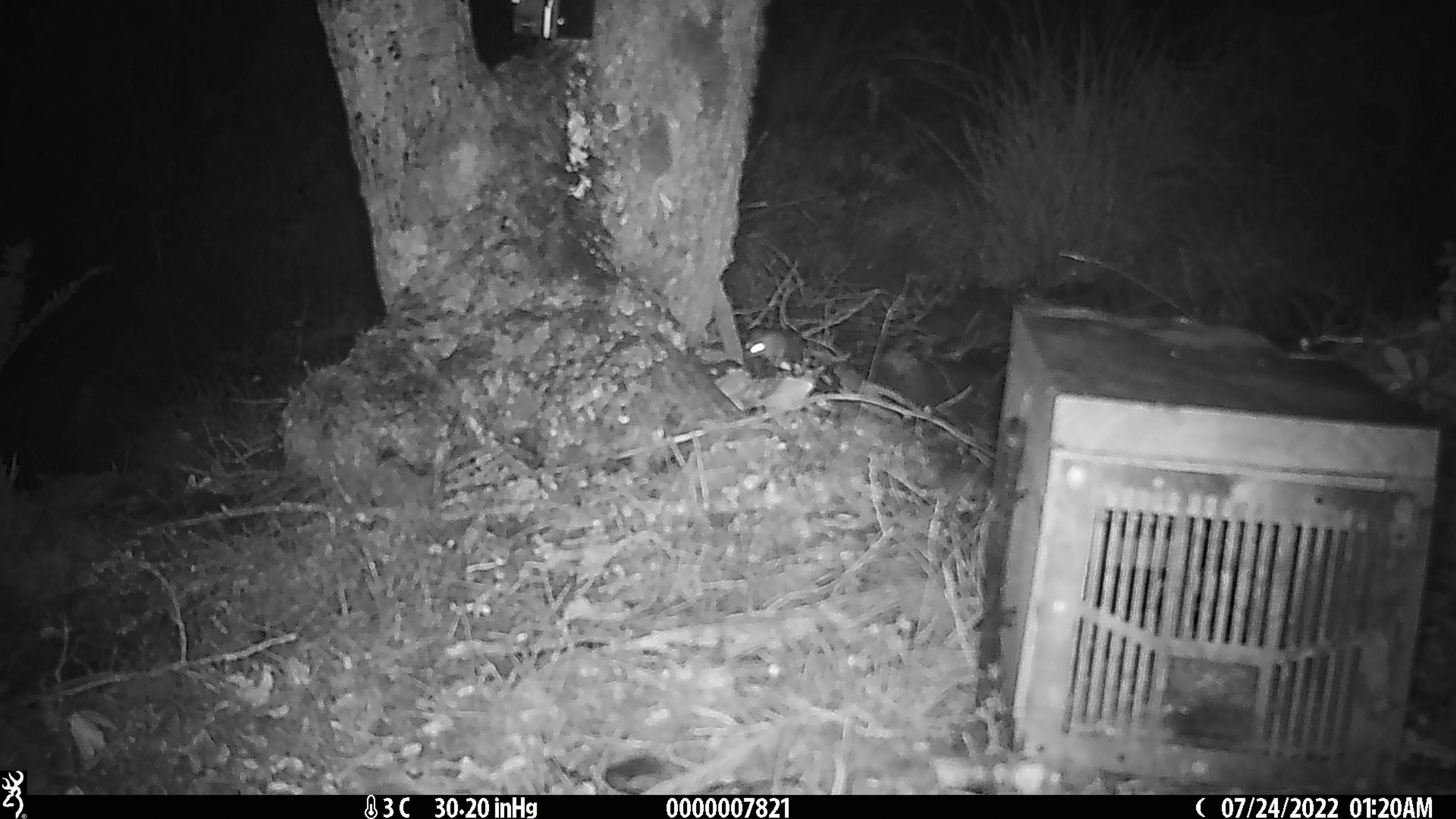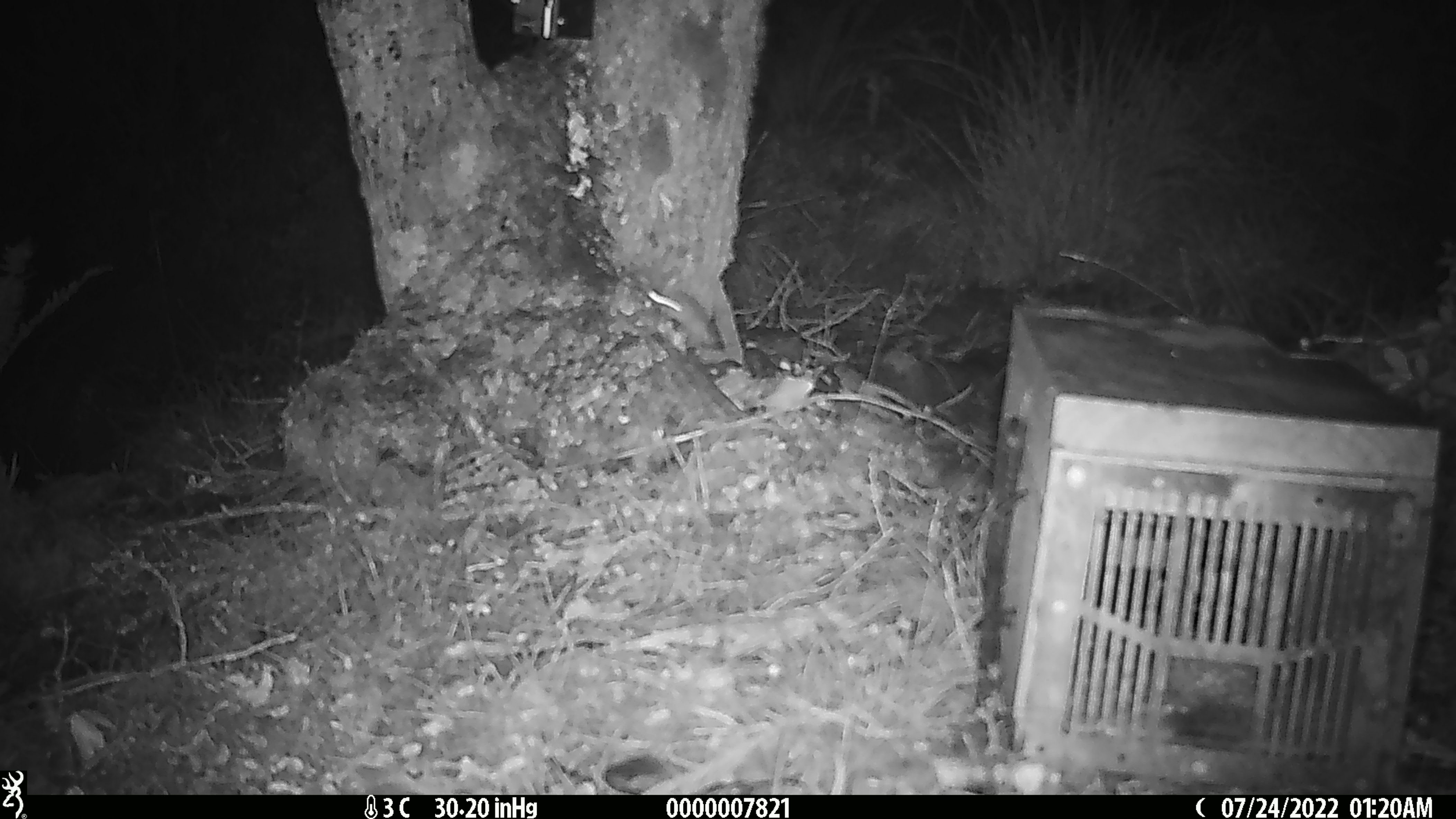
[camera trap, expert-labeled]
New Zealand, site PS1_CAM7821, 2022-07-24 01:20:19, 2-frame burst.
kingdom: Animalia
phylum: Chordata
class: Mammalia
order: Rodentia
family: Muridae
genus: Mus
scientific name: Mus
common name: mouse